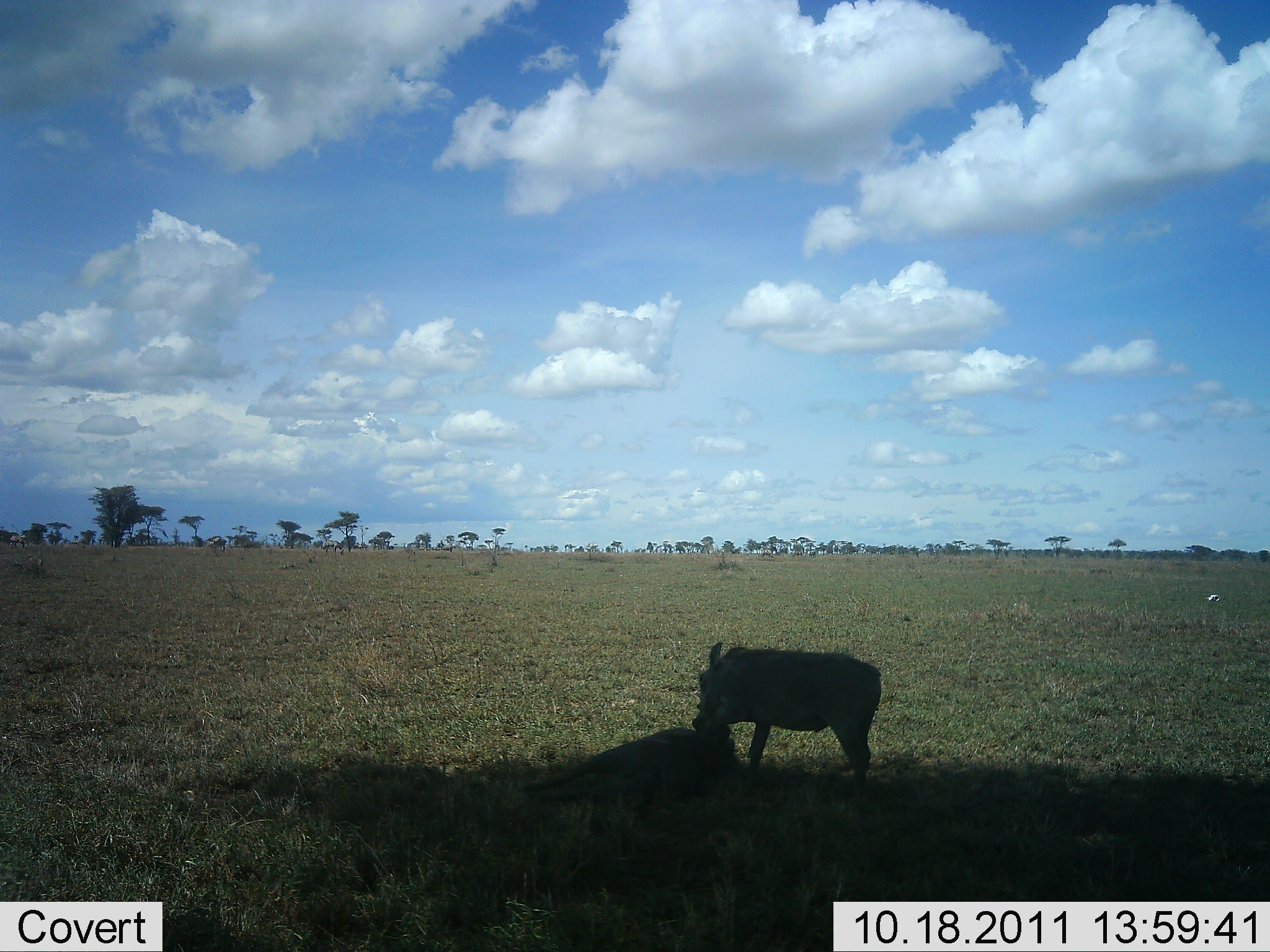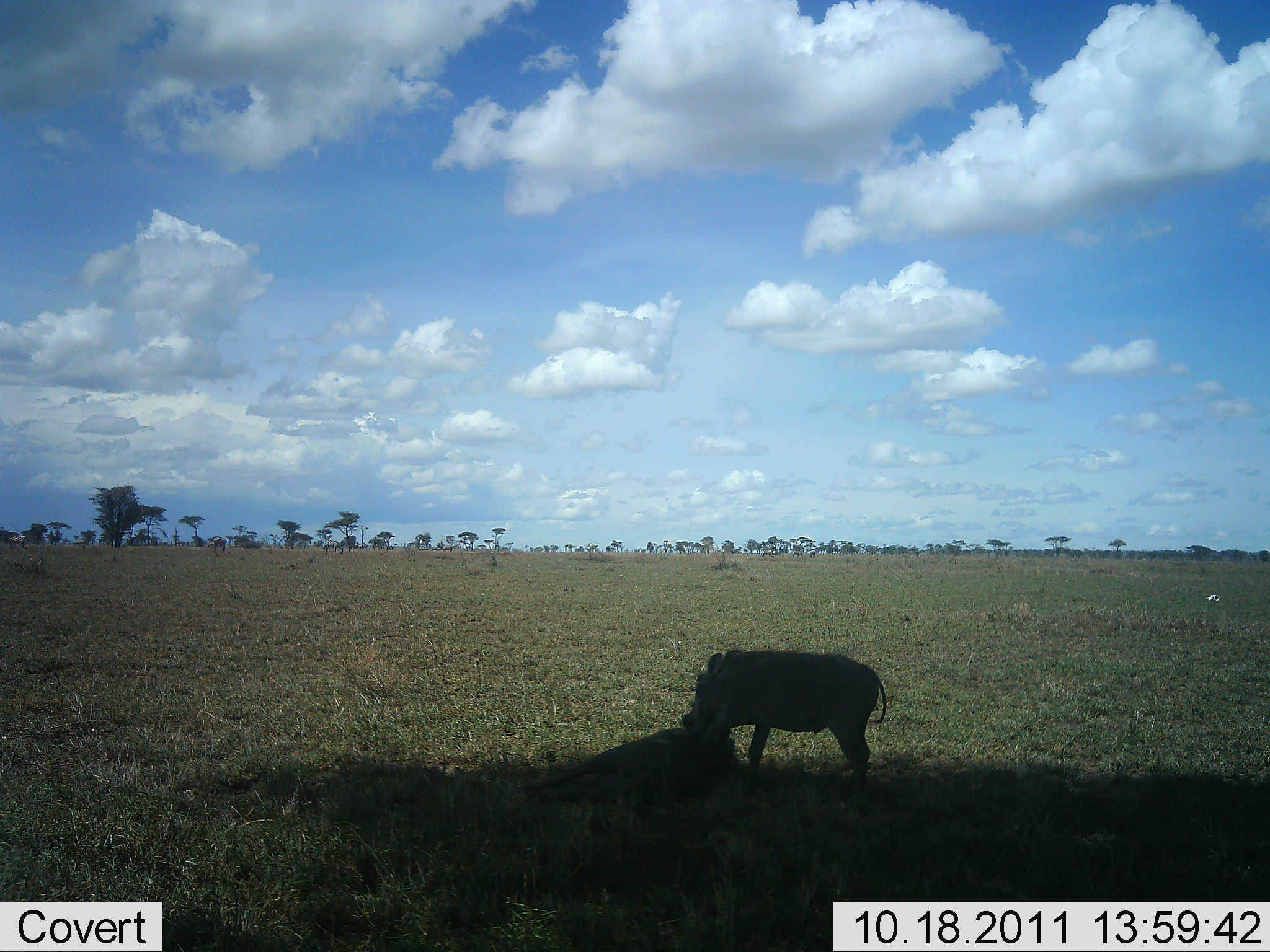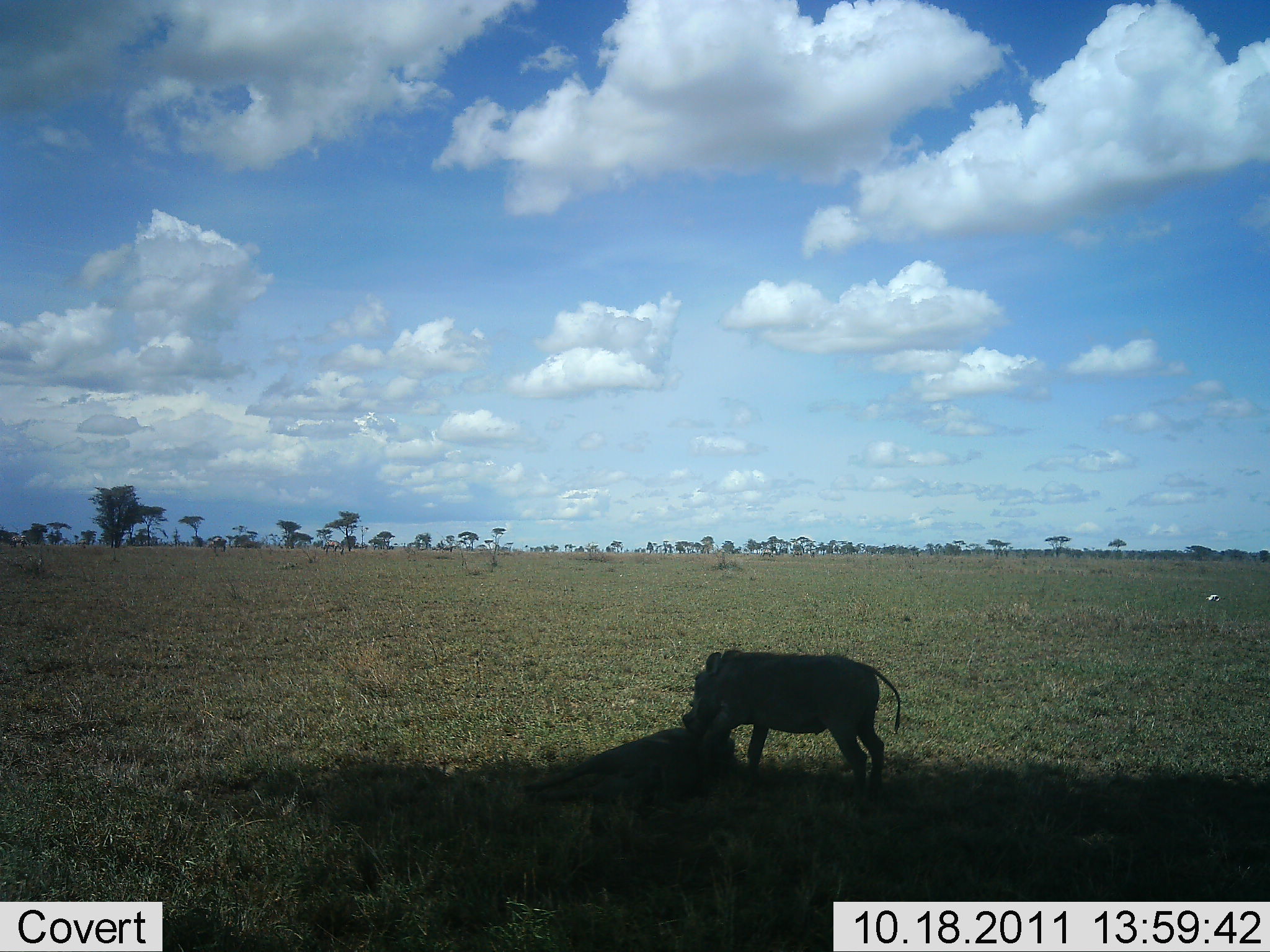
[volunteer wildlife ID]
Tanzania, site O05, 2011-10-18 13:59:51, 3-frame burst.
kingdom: Animalia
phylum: Chordata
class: Mammalia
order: Artiodactyla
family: Suidae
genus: Phacochoerus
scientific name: Phacochoerus africanus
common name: warthog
Warthog (Phacochoerus africanus), count 1. Behavior (volunteer vote fractions): standing 55%, resting 18%, moving 0%, interacting 27%. Young present (vote fraction): 9%. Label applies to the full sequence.